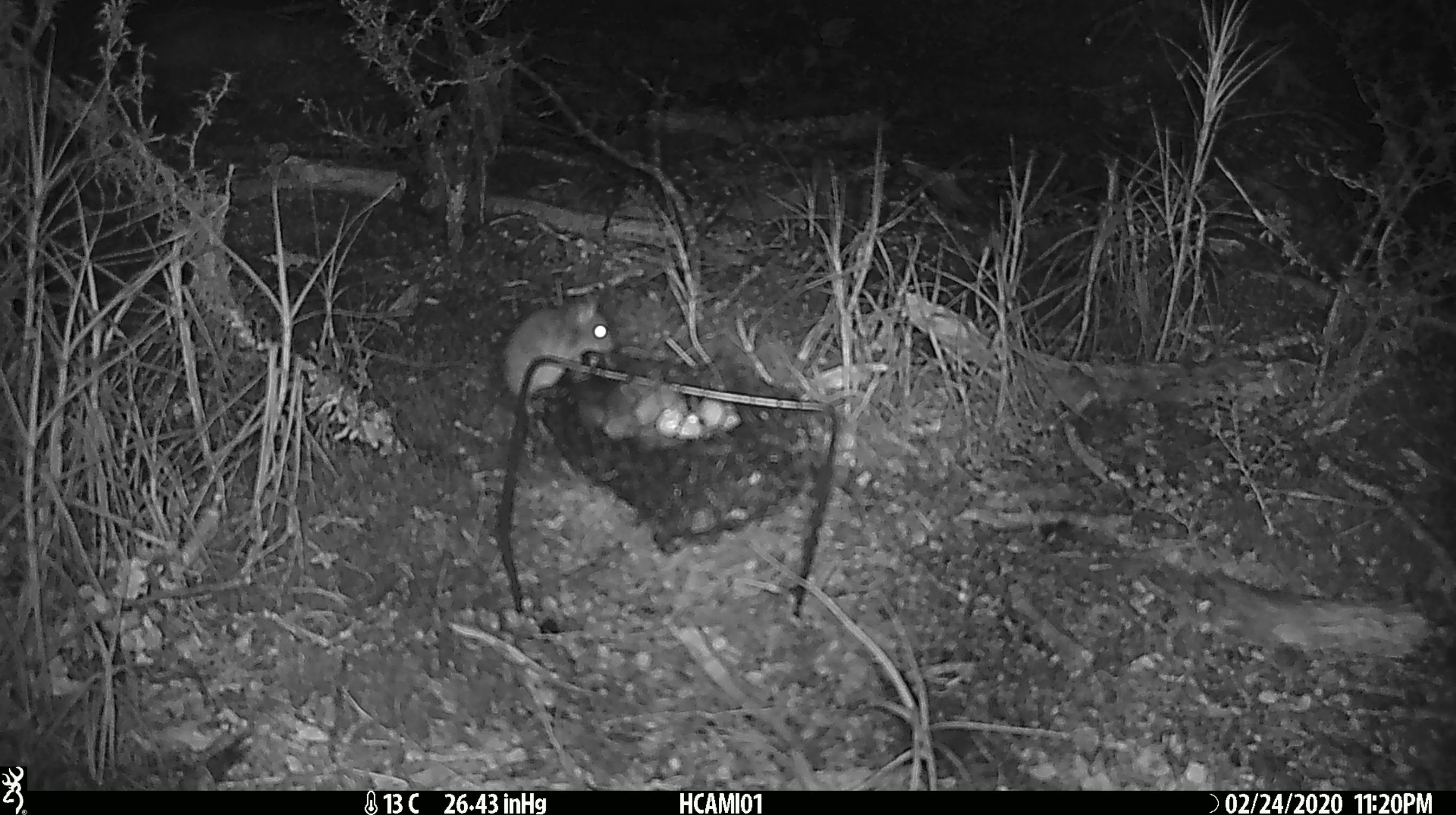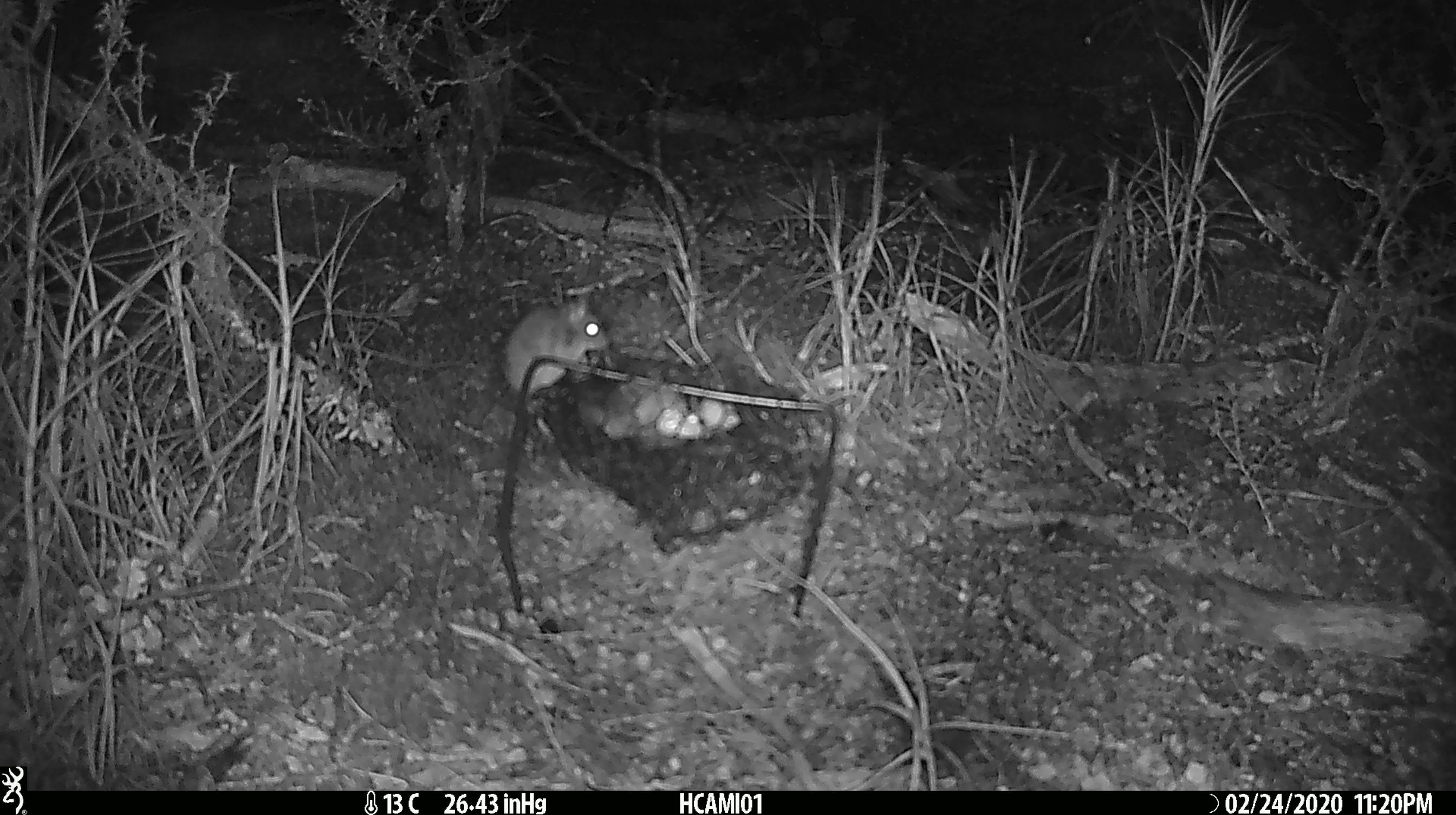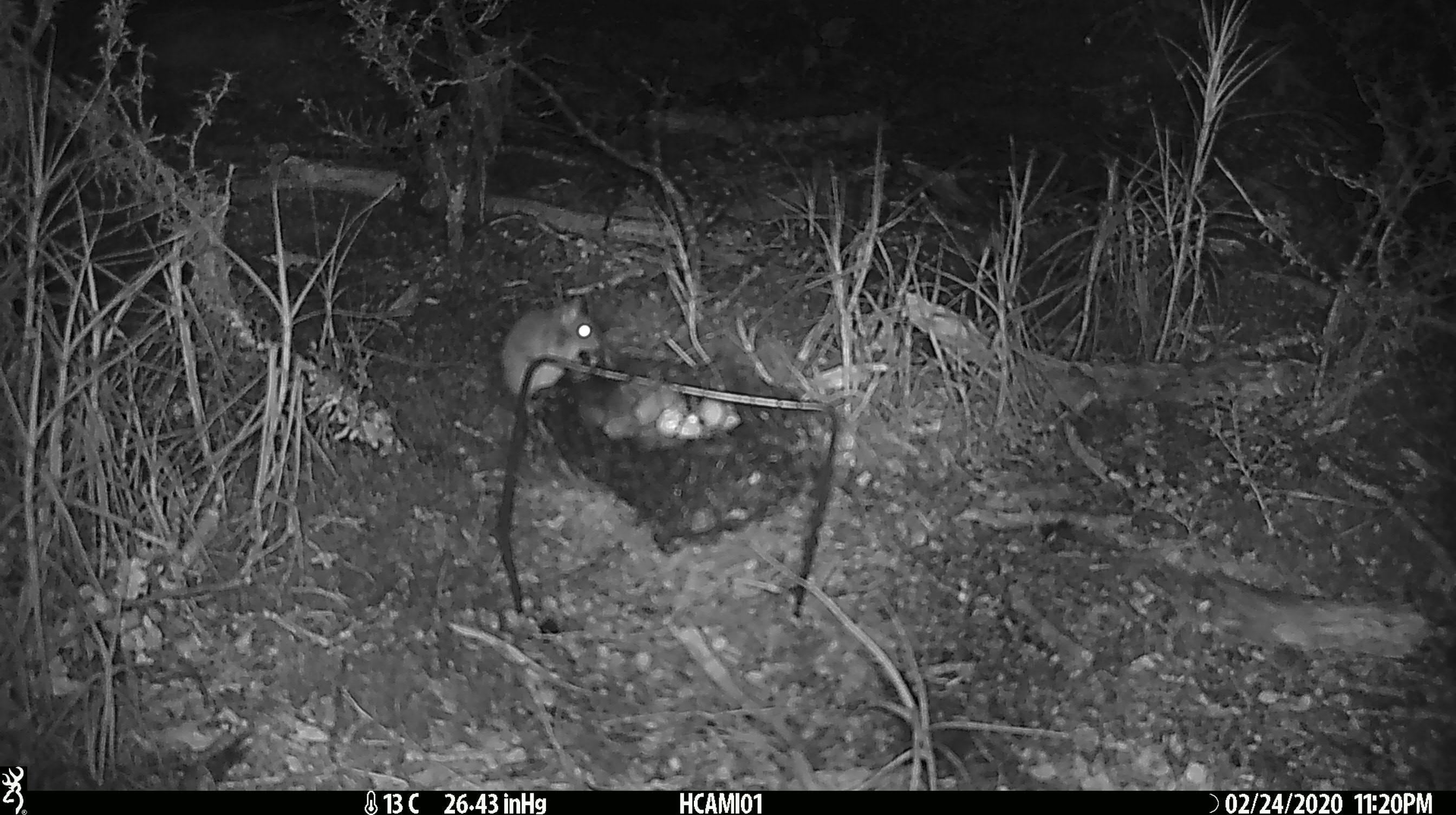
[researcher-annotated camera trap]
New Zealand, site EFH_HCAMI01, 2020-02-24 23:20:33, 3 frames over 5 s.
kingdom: Animalia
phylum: Chordata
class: Mammalia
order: Rodentia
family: Muridae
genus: Mus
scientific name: Mus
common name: mouse